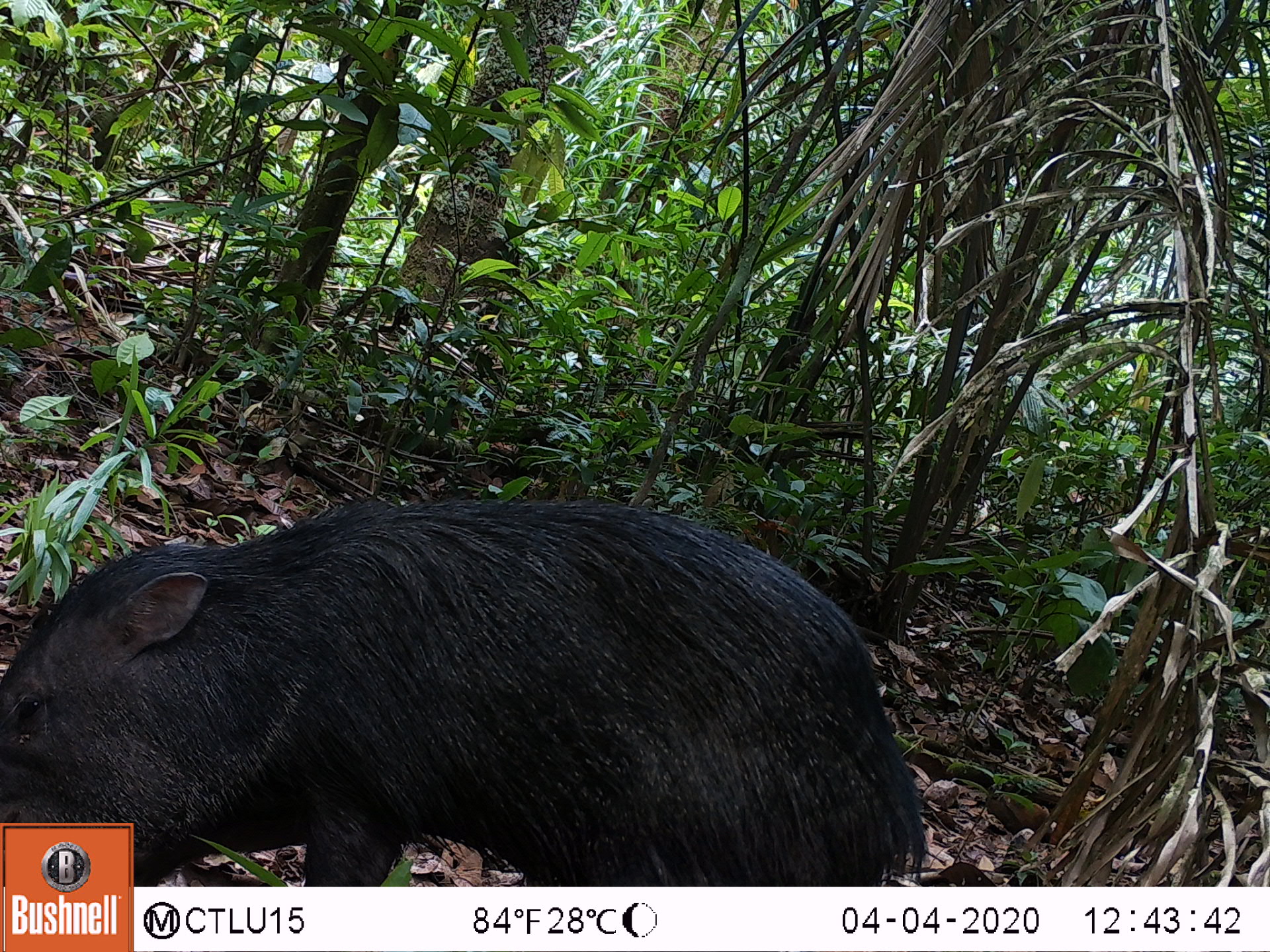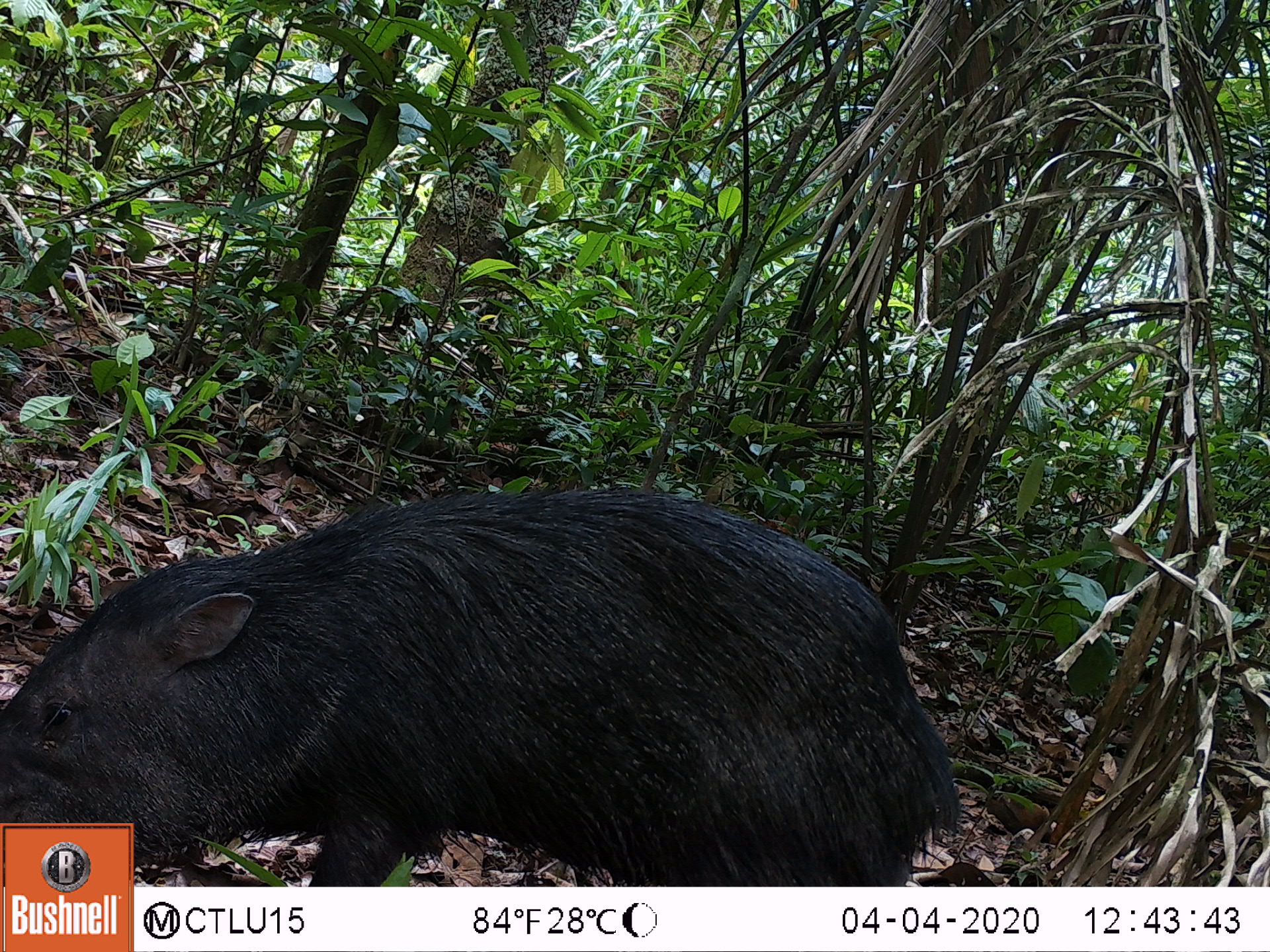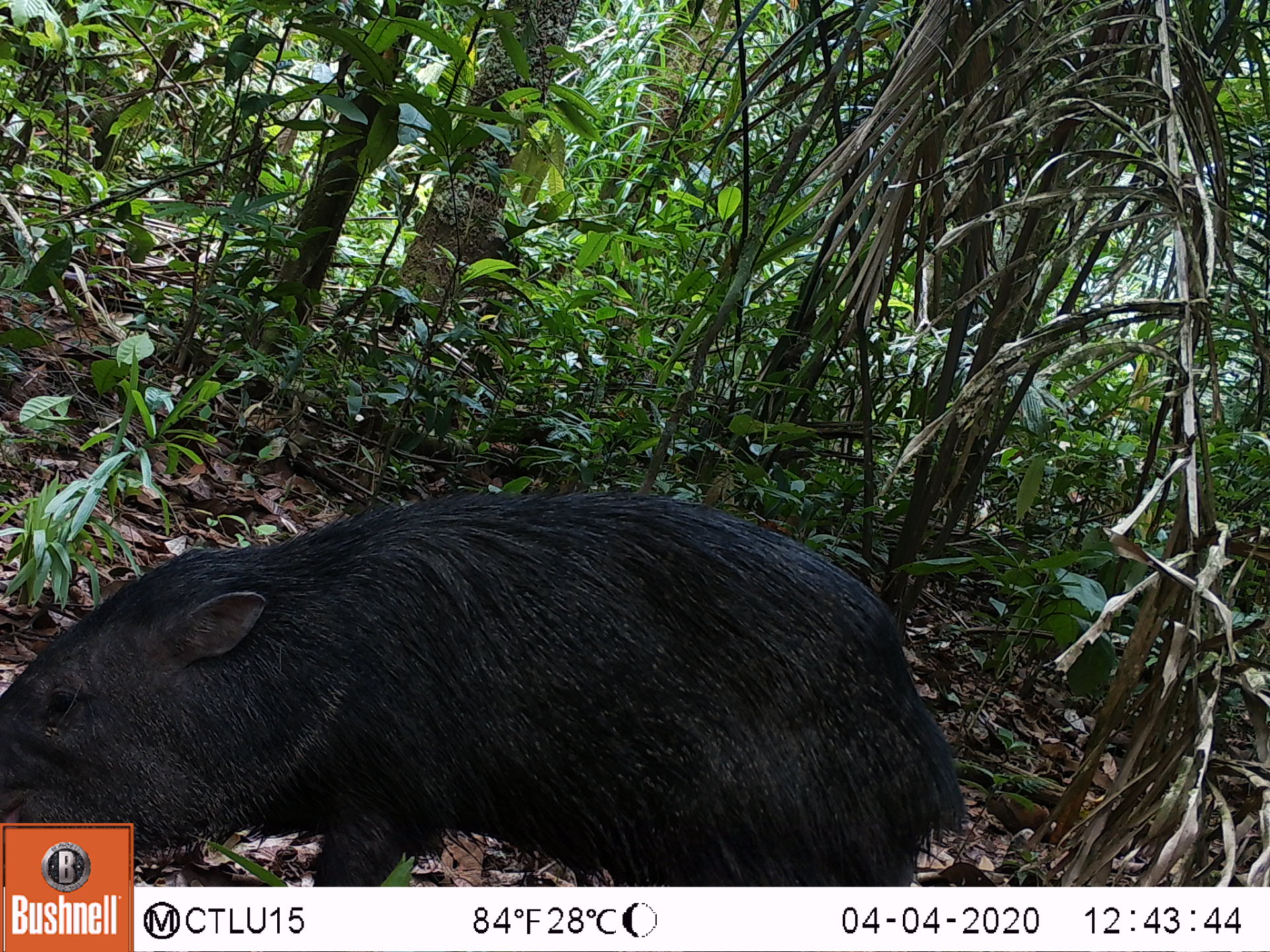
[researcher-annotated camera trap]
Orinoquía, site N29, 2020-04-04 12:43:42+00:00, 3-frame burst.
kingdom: Animalia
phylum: Chordata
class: Mammalia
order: Artiodactyla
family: Tayassuidae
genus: Pecari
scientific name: Pecari tajacu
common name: collared peccary